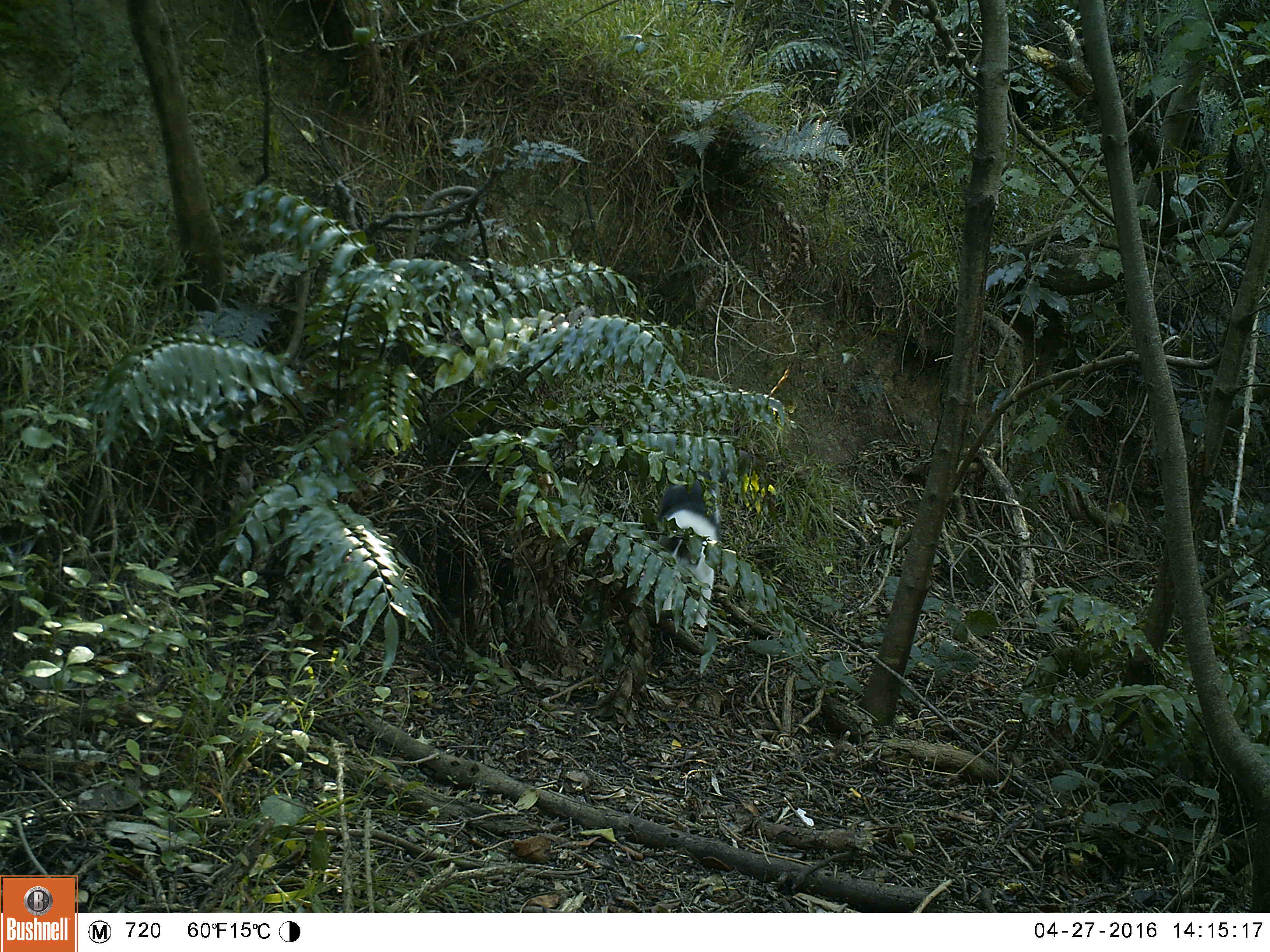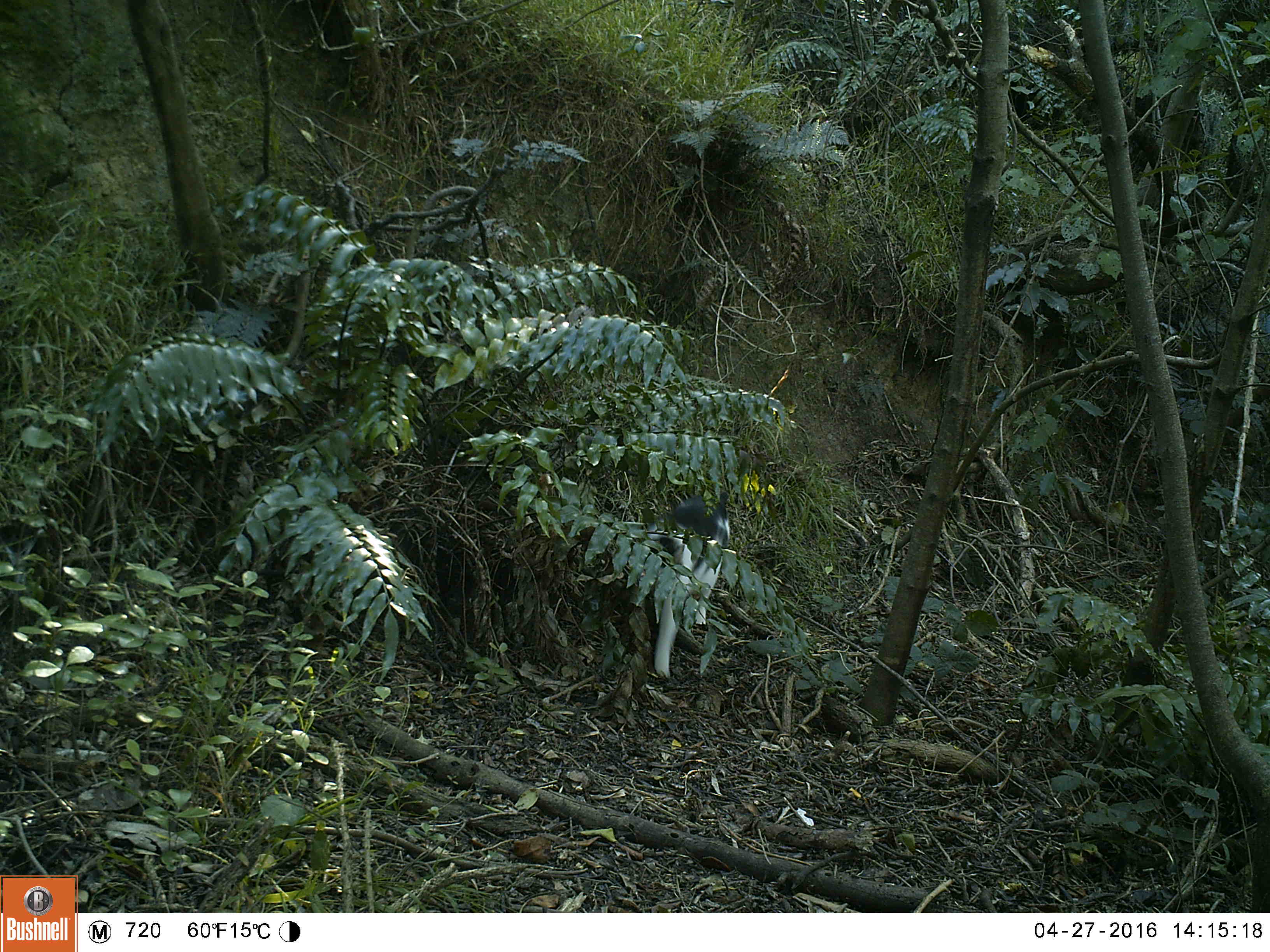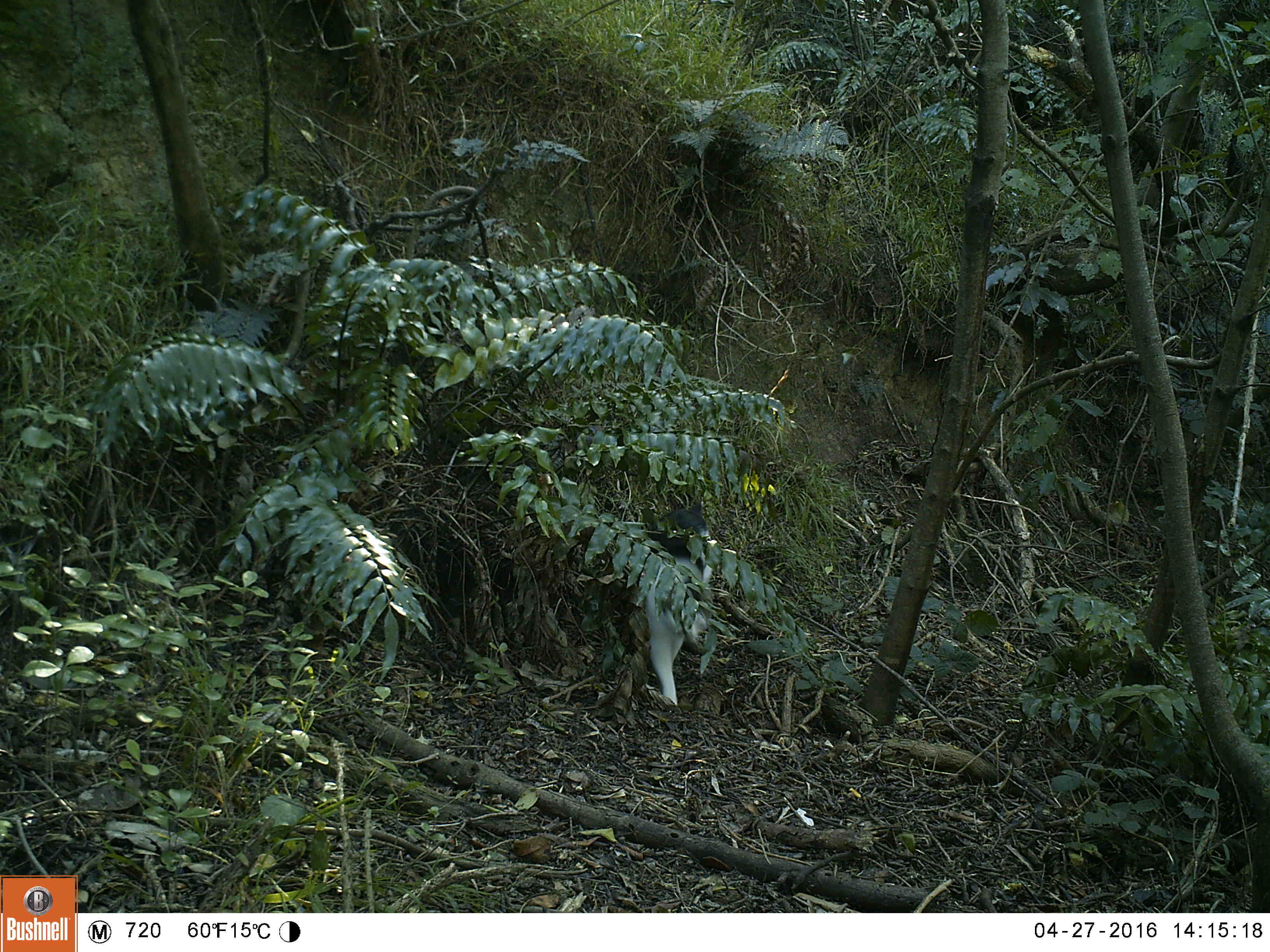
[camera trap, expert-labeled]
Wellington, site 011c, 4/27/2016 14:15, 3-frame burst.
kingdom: Animalia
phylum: Chordata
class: Mammalia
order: Carnivora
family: Felidae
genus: Felis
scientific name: Felis catus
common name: cat